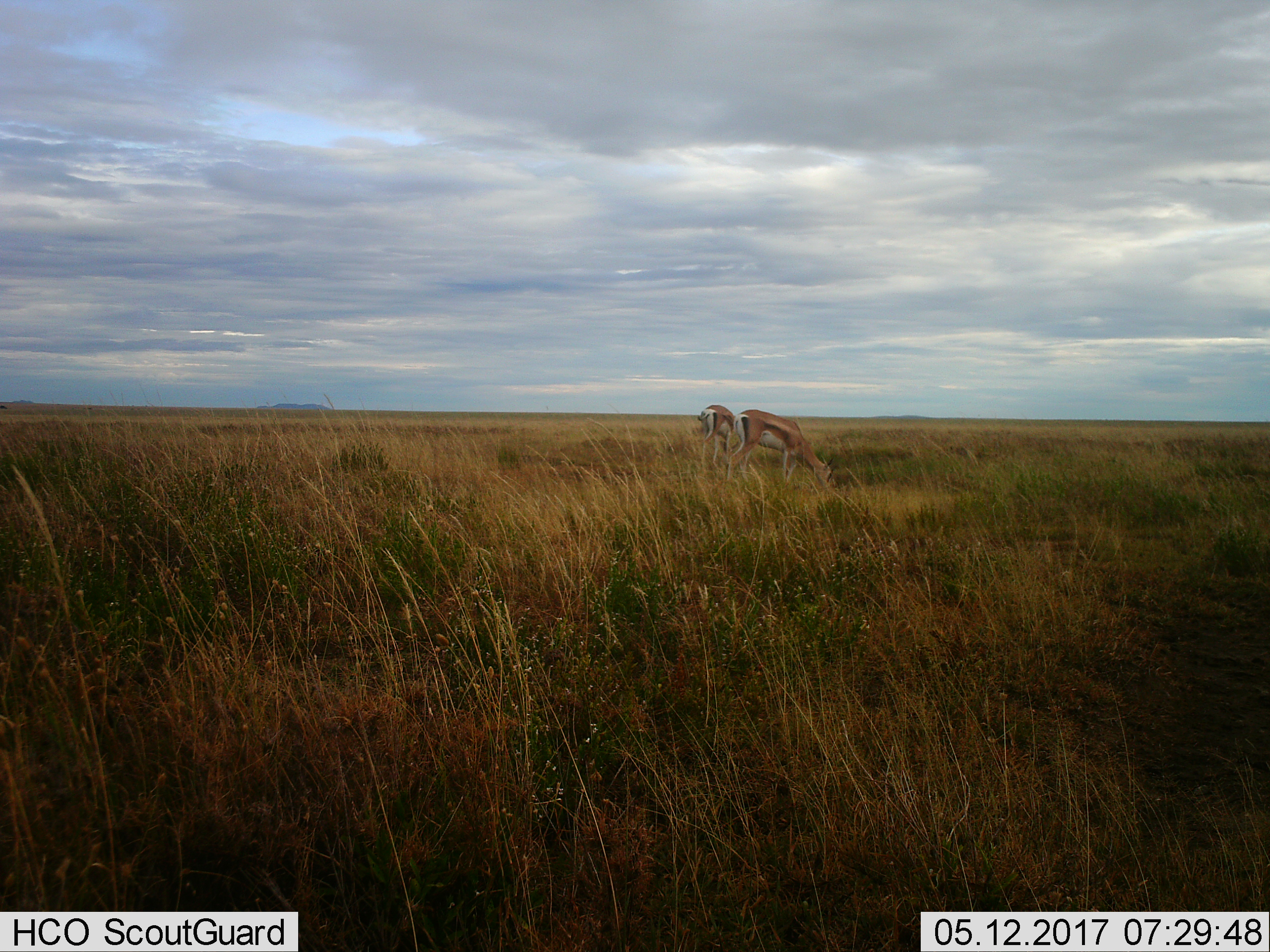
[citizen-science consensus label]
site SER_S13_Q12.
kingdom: Animalia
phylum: Chordata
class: Mammalia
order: Artiodactyla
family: Bovidae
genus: Nanger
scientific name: Nanger granti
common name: grant's gazelle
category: gazellegrants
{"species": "gazellegrants (grant's gazelle) (Nanger granti)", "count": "2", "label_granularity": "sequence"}